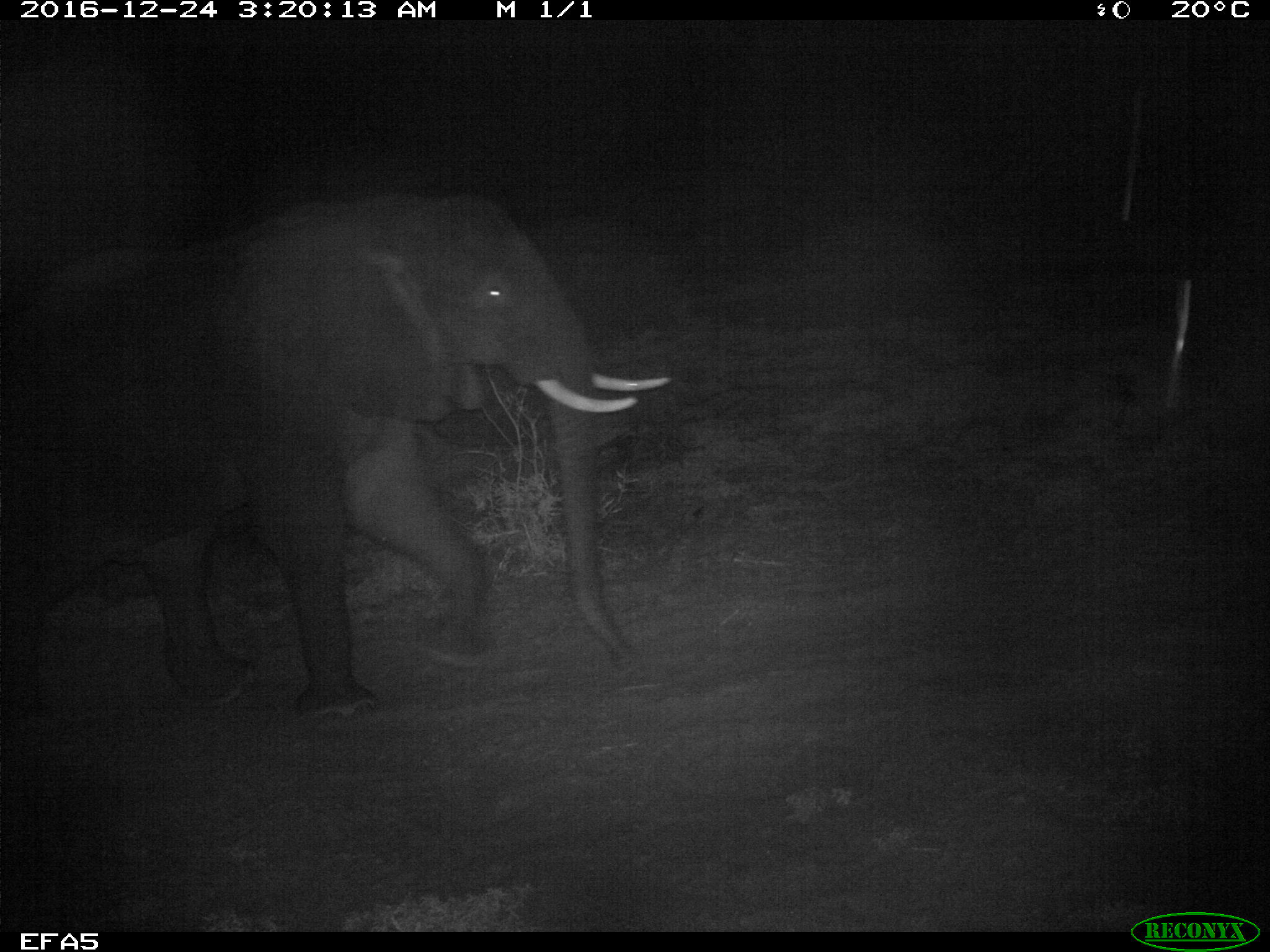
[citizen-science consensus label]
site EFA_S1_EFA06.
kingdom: Animalia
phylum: Chordata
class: Mammalia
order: Proboscidea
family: Elephantidae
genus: Loxodonta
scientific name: Loxodonta africana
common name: african bush elephant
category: elephant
Elephant (african bush elephant) (Loxodonta africana), count 1. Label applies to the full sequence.